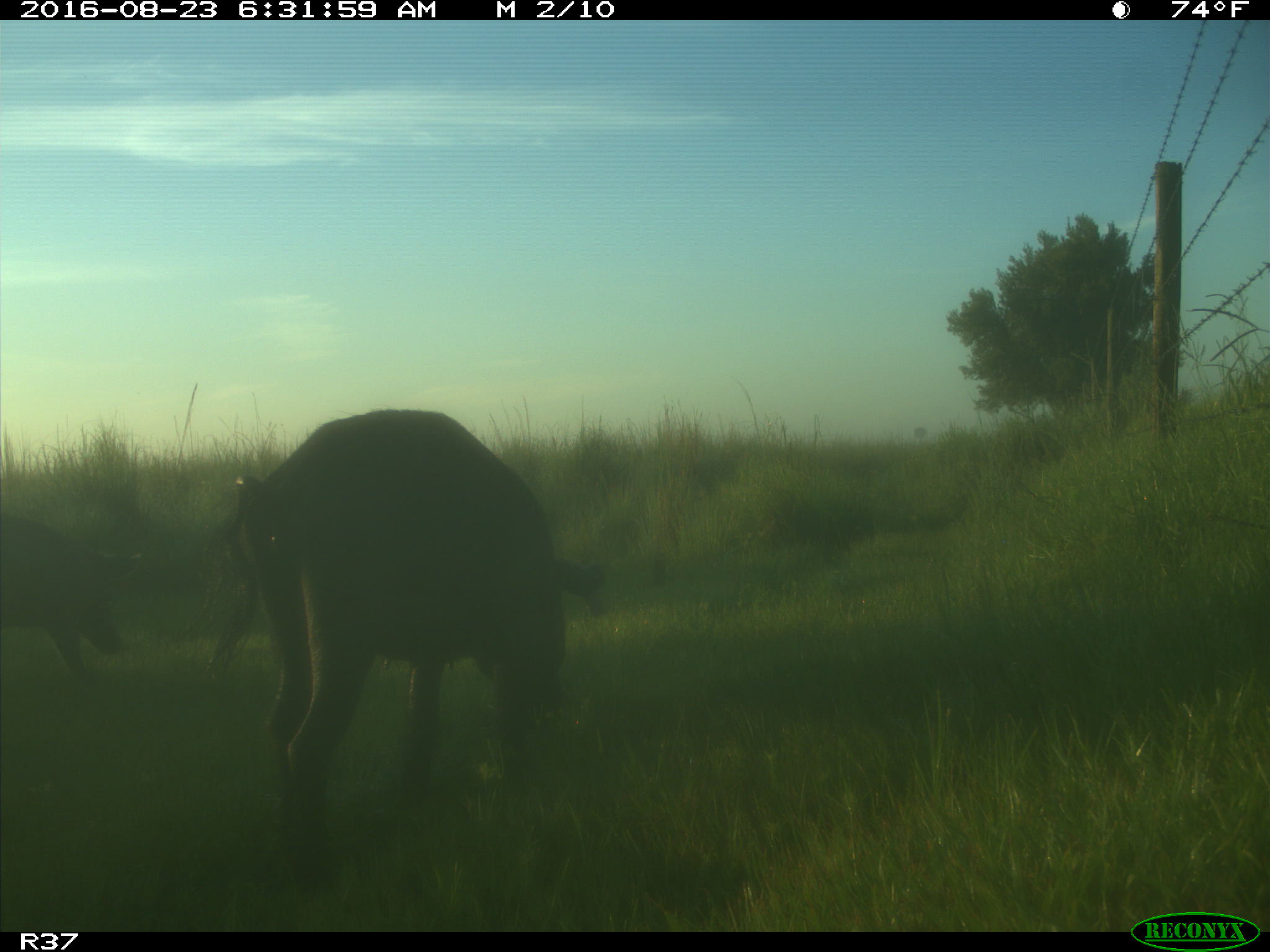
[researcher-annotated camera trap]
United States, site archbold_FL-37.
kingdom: Animalia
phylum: Chordata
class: Mammalia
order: Artiodactyla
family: Suidae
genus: Sus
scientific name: Sus scrofa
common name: wild boar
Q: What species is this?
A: Sus scrofa (wild boar).